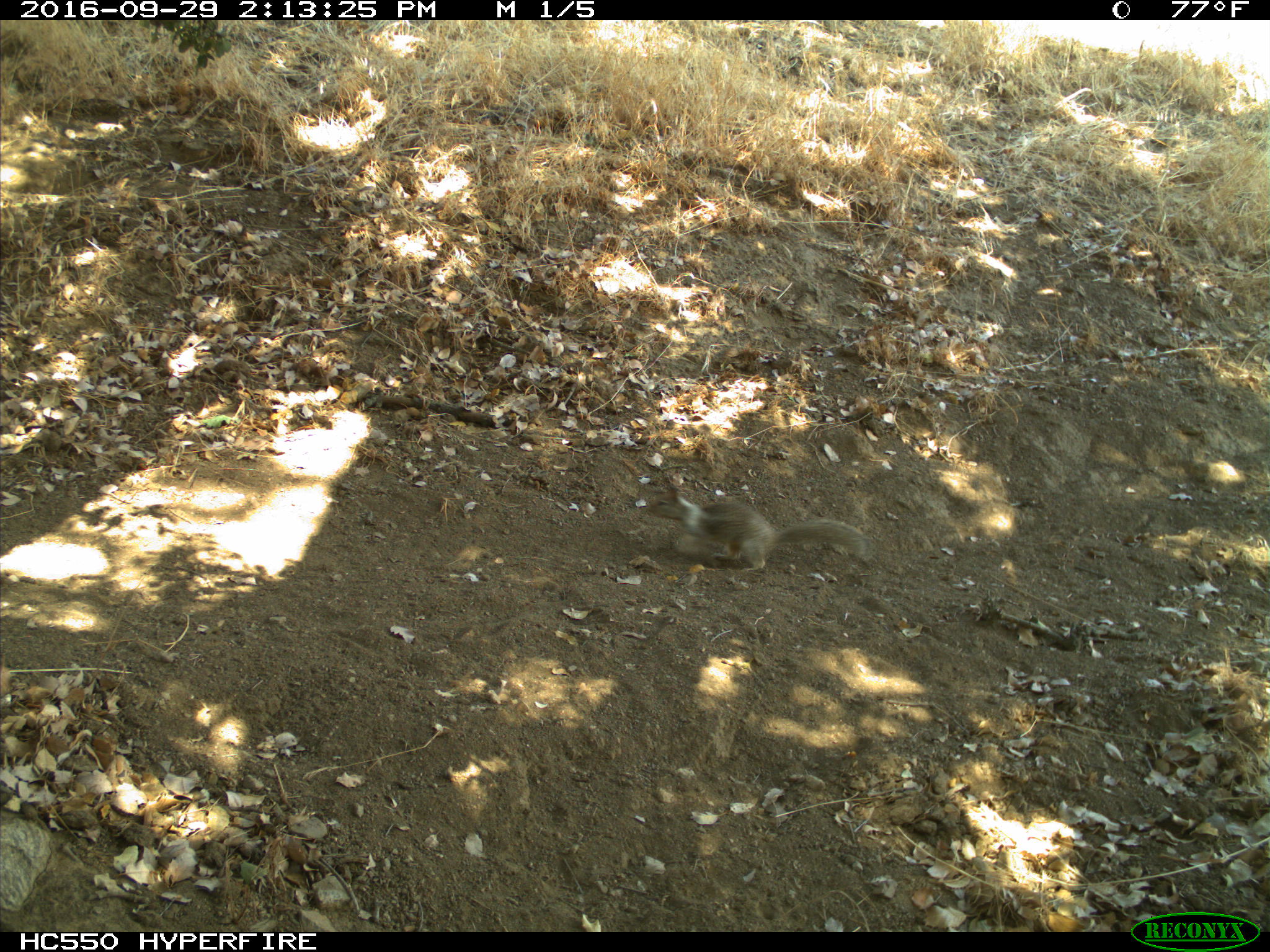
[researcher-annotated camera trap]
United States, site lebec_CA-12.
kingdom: Animalia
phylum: Chordata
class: Mammalia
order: Rodentia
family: Sciuridae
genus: Otospermophilus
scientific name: Otospermophilus beecheyi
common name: california ground squirrel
Otospermophilus beecheyi (california ground squirrel).